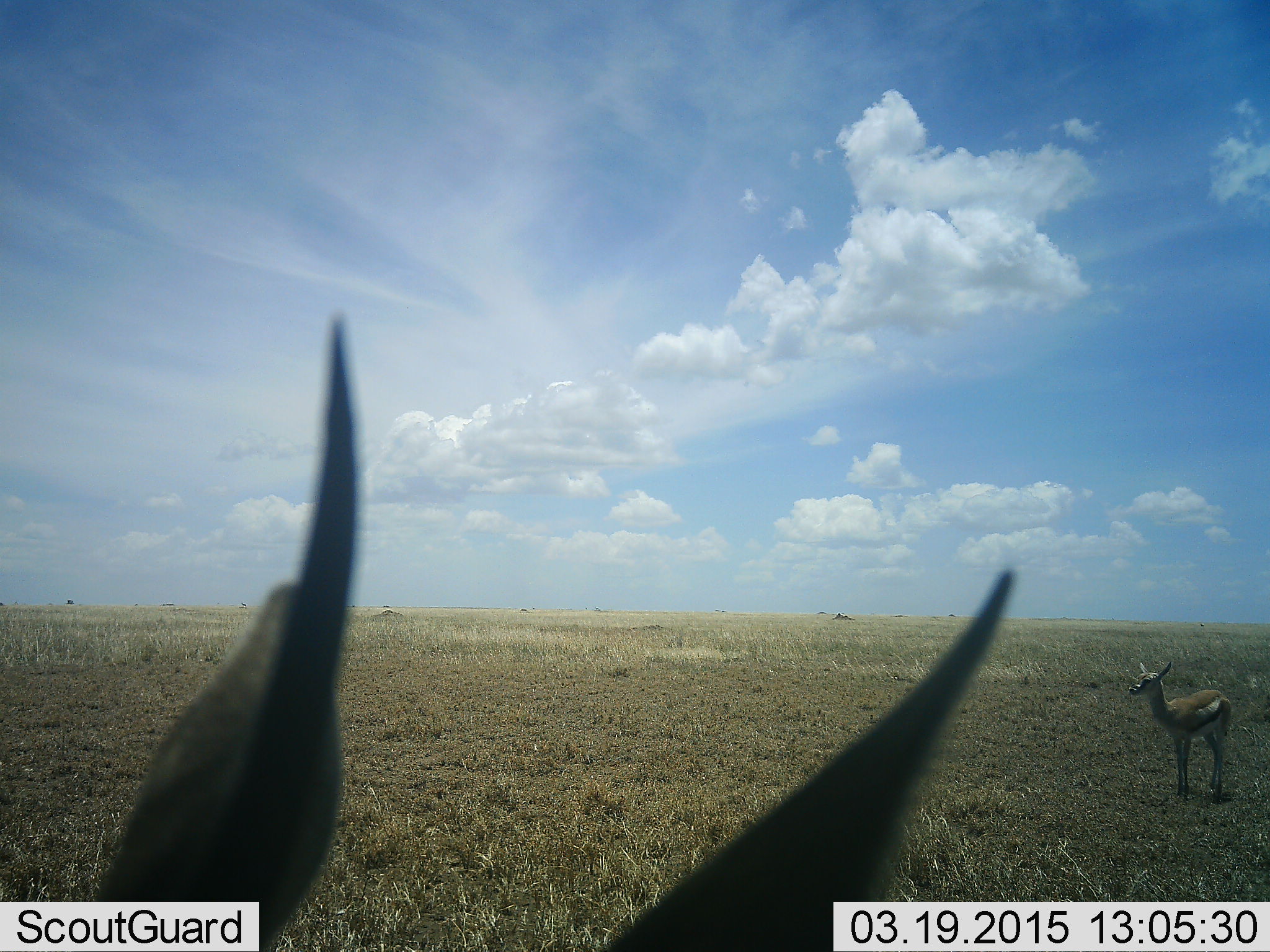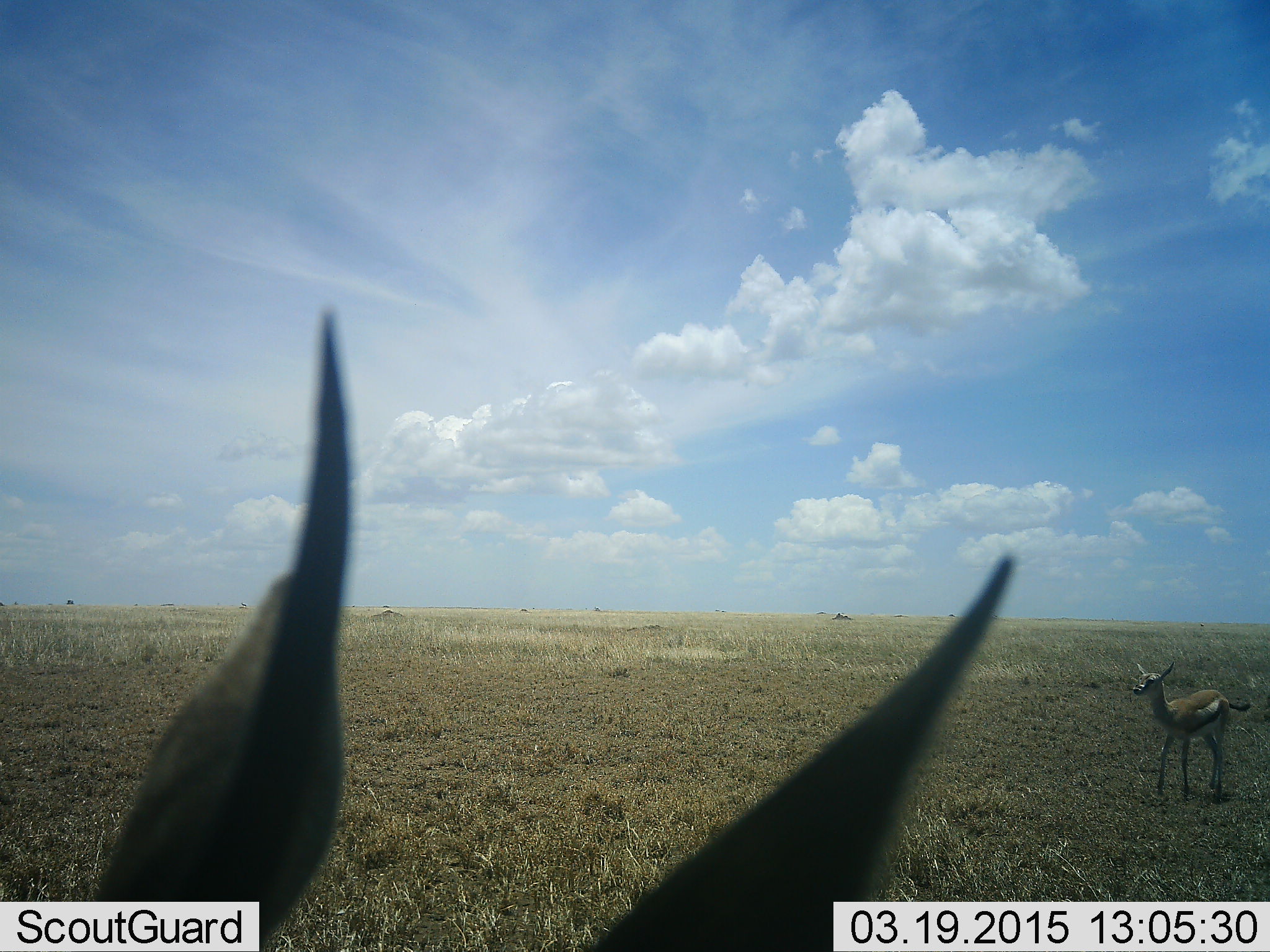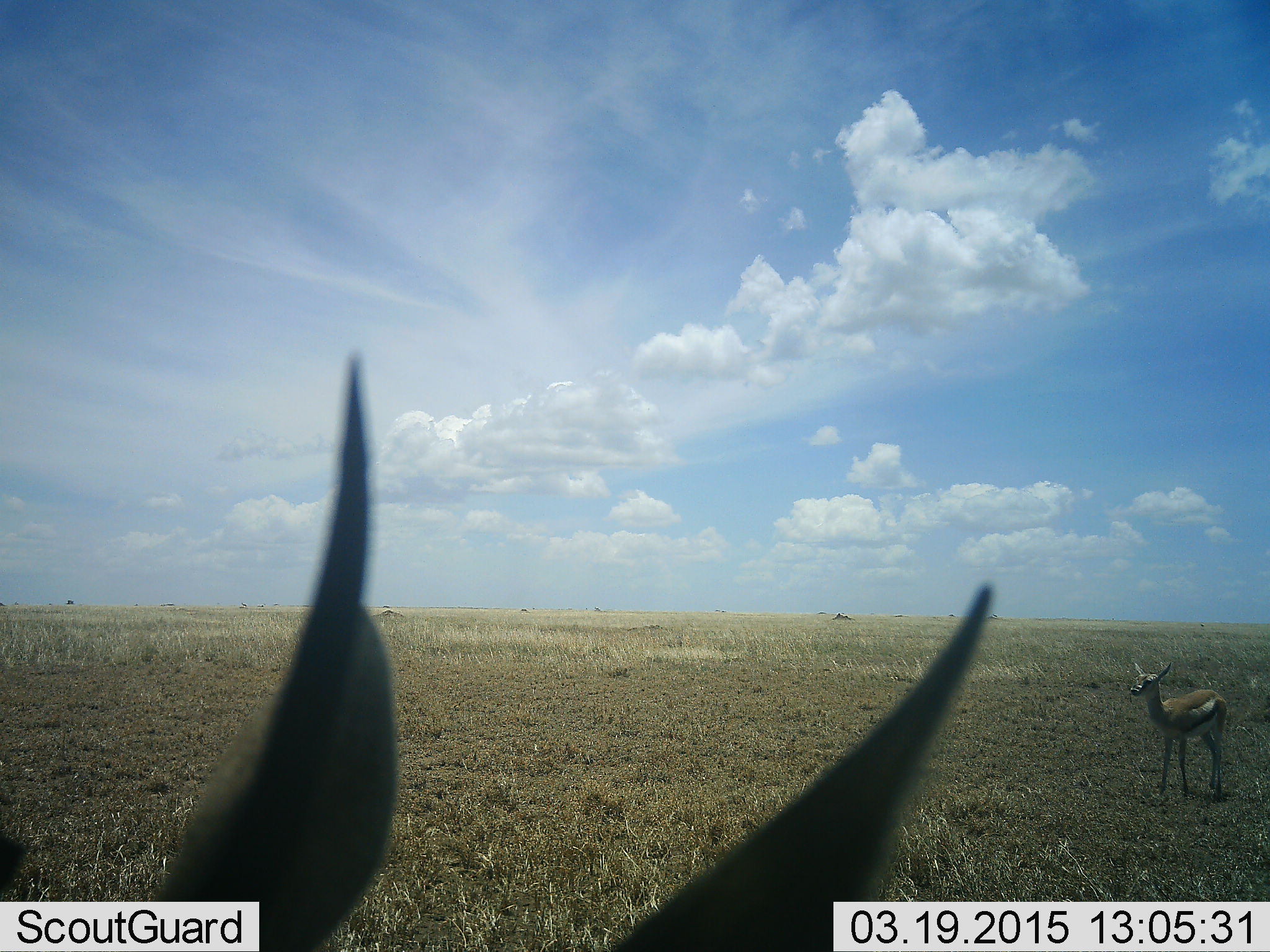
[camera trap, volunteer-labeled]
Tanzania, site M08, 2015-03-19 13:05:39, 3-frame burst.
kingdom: Animalia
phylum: Chordata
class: Mammalia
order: Artiodactyla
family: Bovidae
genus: Eudorcas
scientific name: Eudorcas thomsonii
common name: thomson's gazelle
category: gazellethomsons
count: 2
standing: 70%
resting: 0%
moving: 40%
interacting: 10%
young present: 30%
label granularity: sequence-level